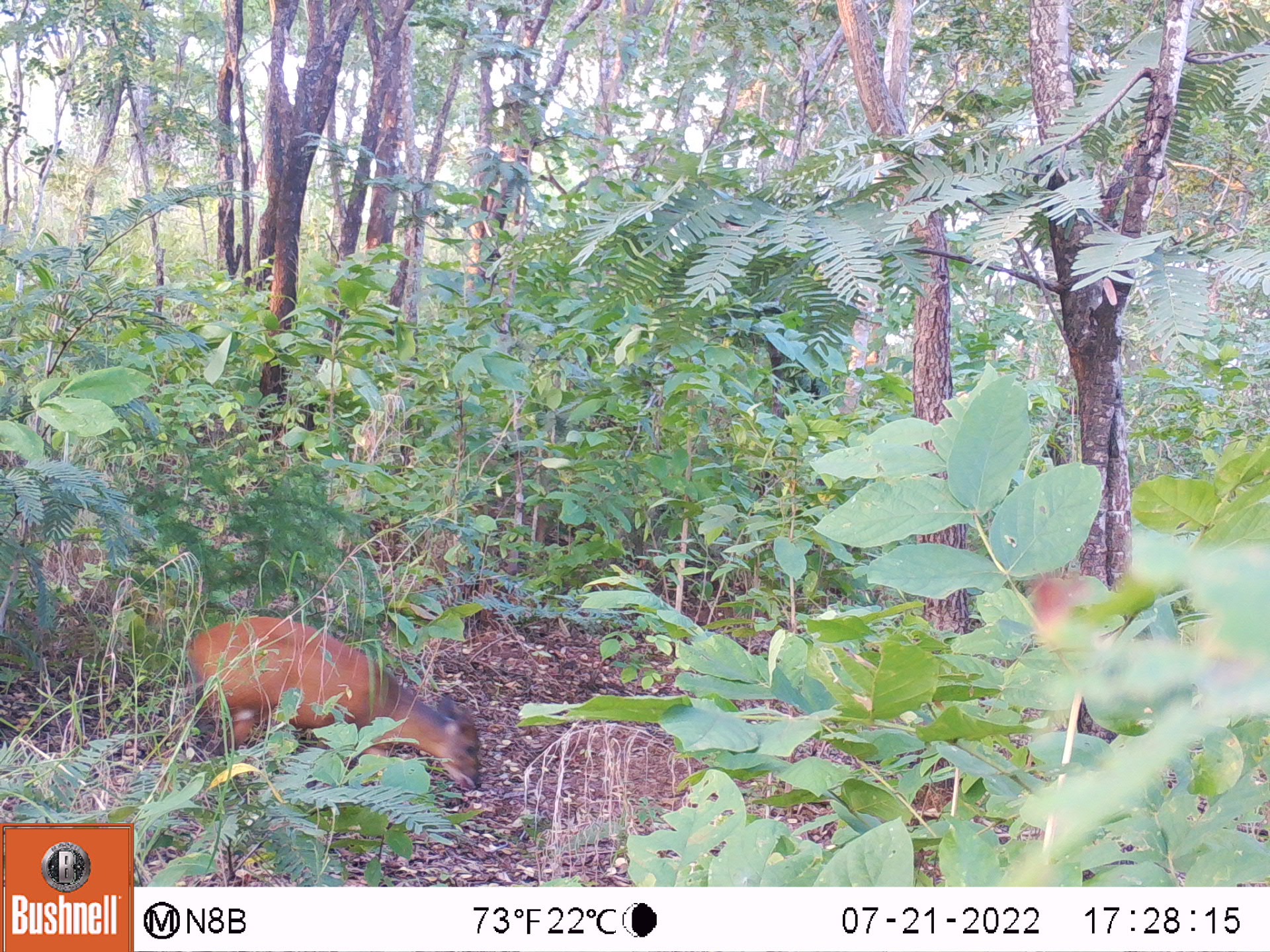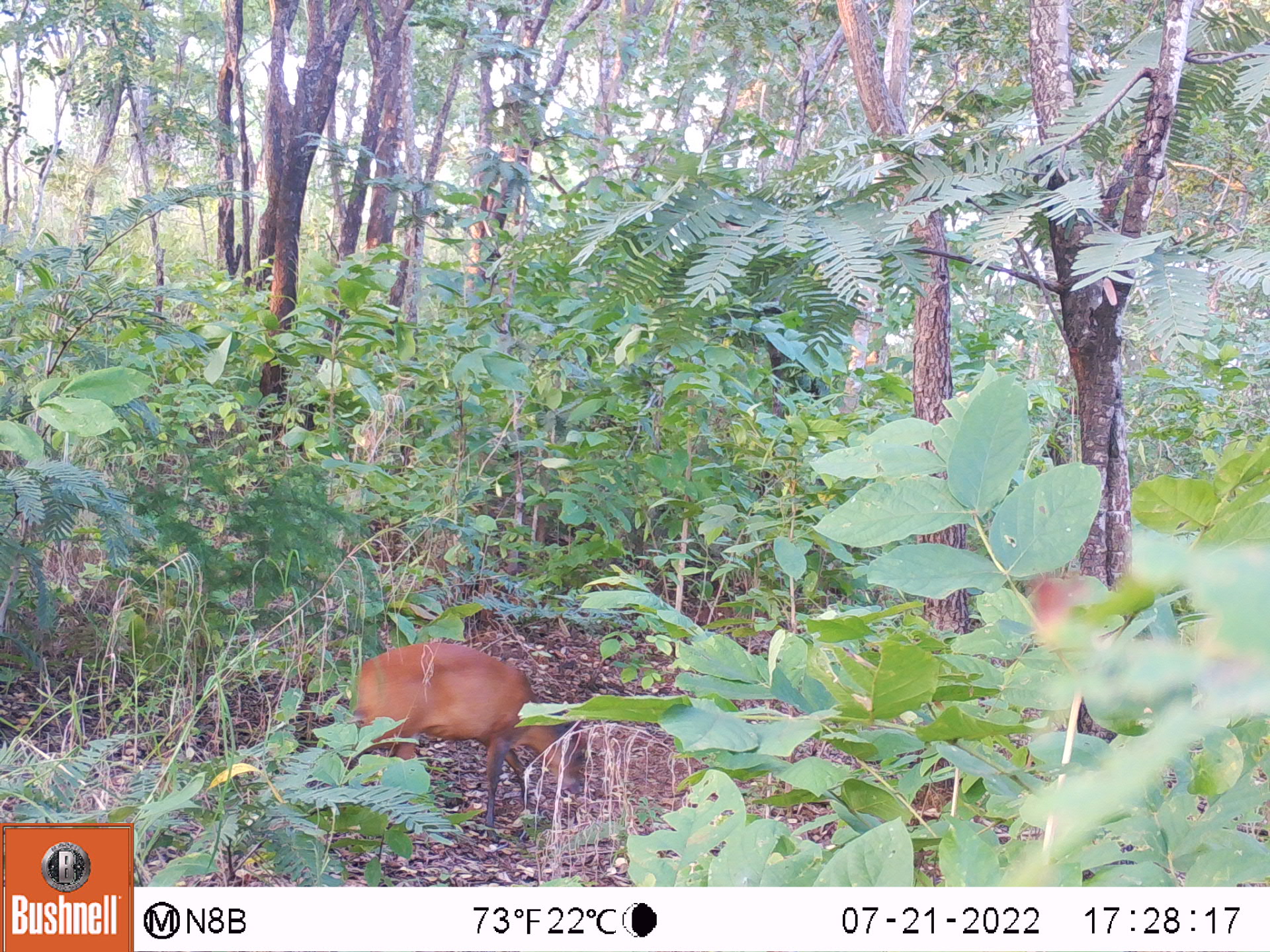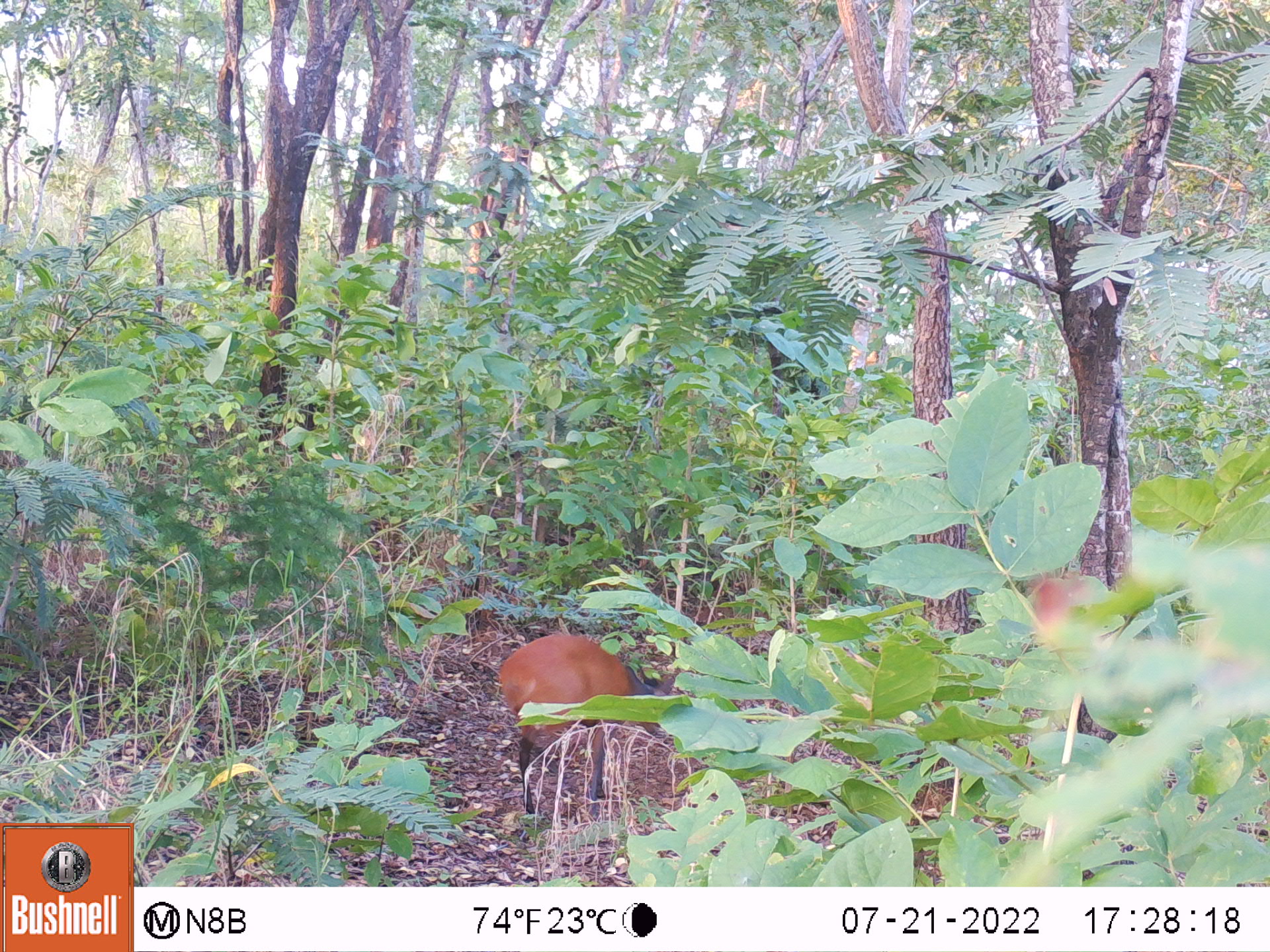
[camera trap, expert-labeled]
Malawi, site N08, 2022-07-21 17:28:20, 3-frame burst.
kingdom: Animalia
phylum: Chordata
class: Mammalia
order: Artiodactyla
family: Bovidae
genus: Cephalophorus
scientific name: Cephalophorus natalensis natalensis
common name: red duiker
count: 1